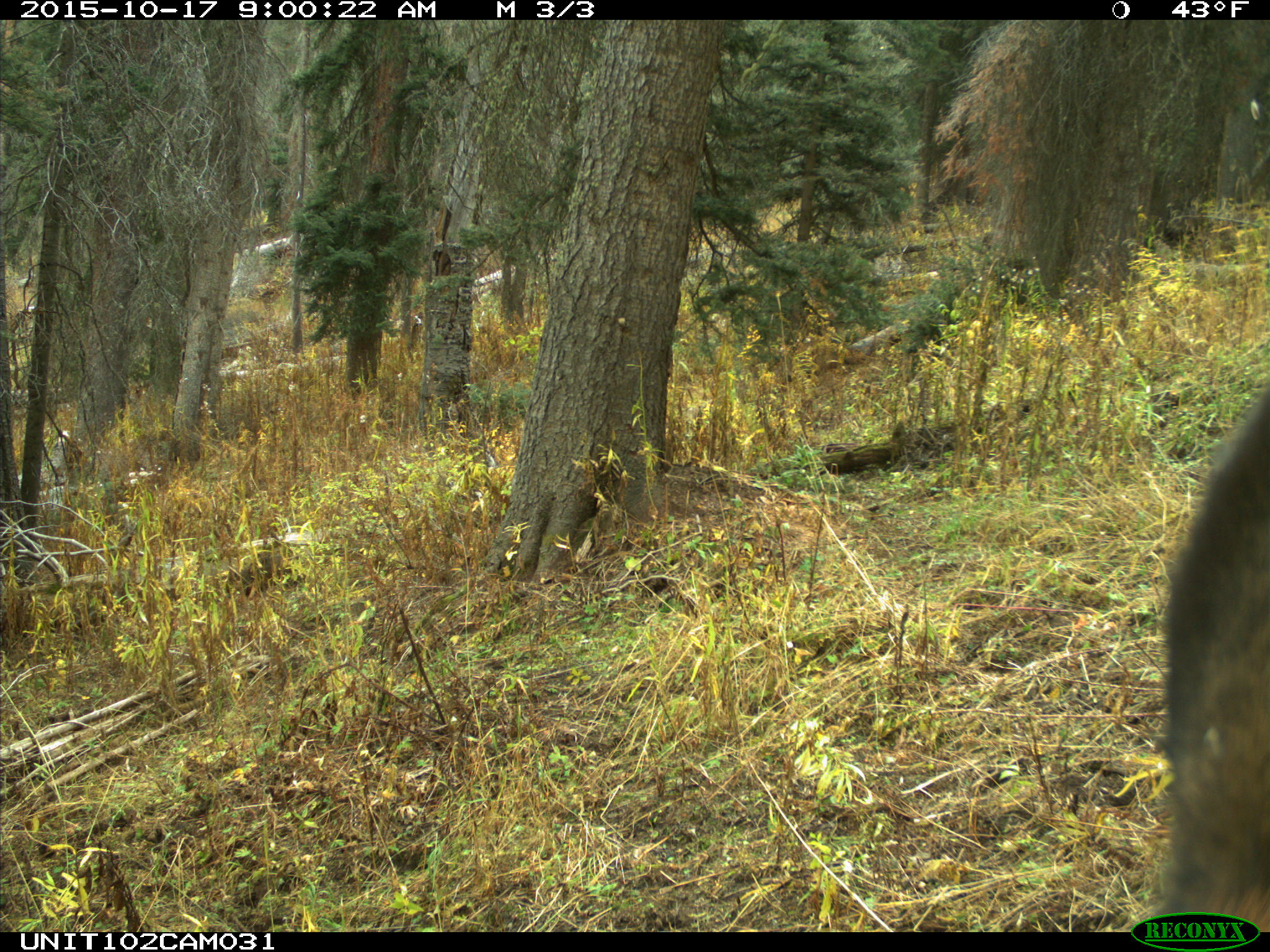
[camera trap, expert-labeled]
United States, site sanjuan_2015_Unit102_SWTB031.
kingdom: Animalia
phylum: Chordata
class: Mammalia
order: Artiodactyla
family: Cervidae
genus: Cervus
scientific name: Cervus elaphus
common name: red deer